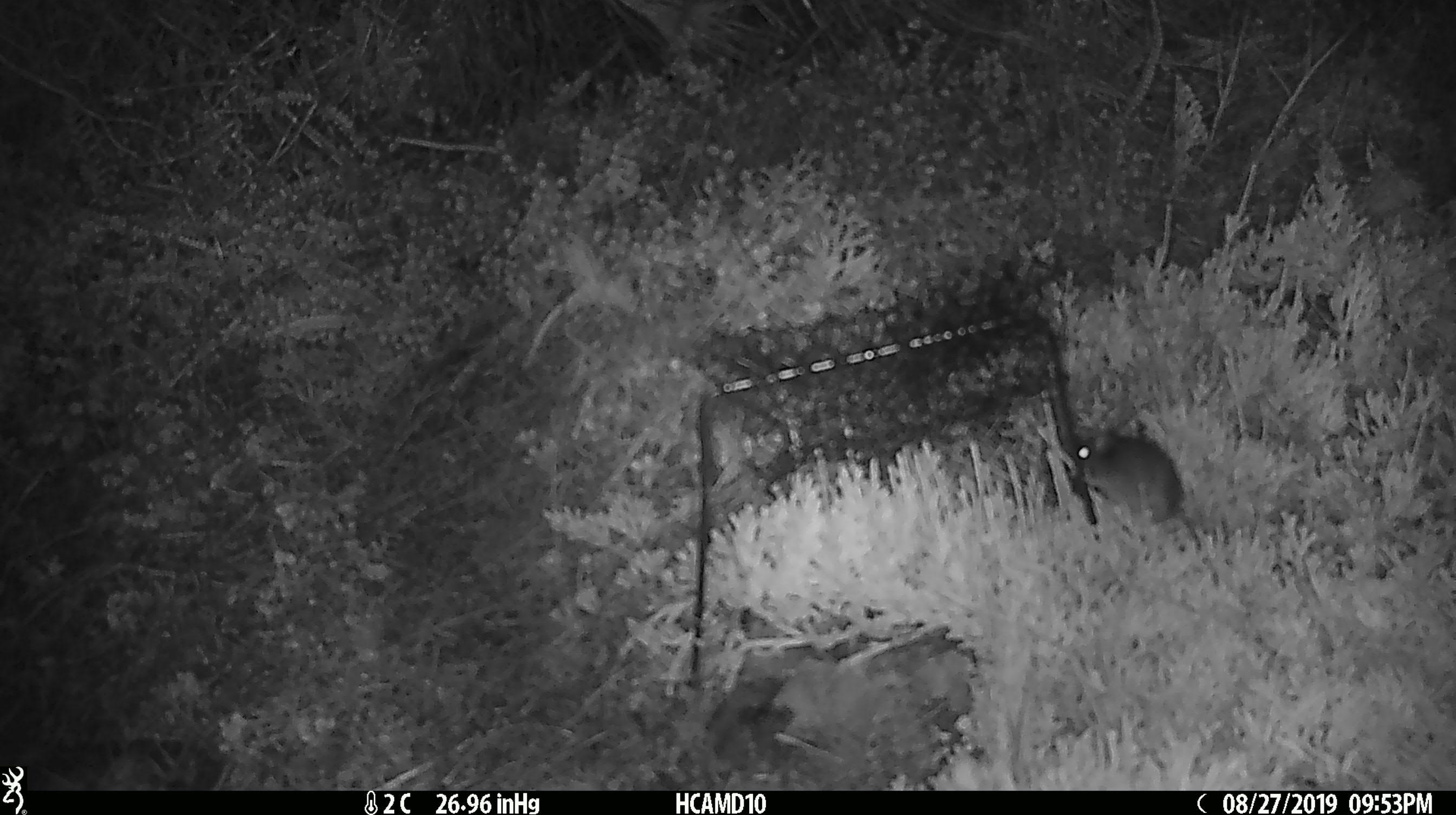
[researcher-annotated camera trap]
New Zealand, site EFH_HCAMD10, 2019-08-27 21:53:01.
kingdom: Animalia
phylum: Chordata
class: Mammalia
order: Rodentia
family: Muridae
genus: Mus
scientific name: Mus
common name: mouse